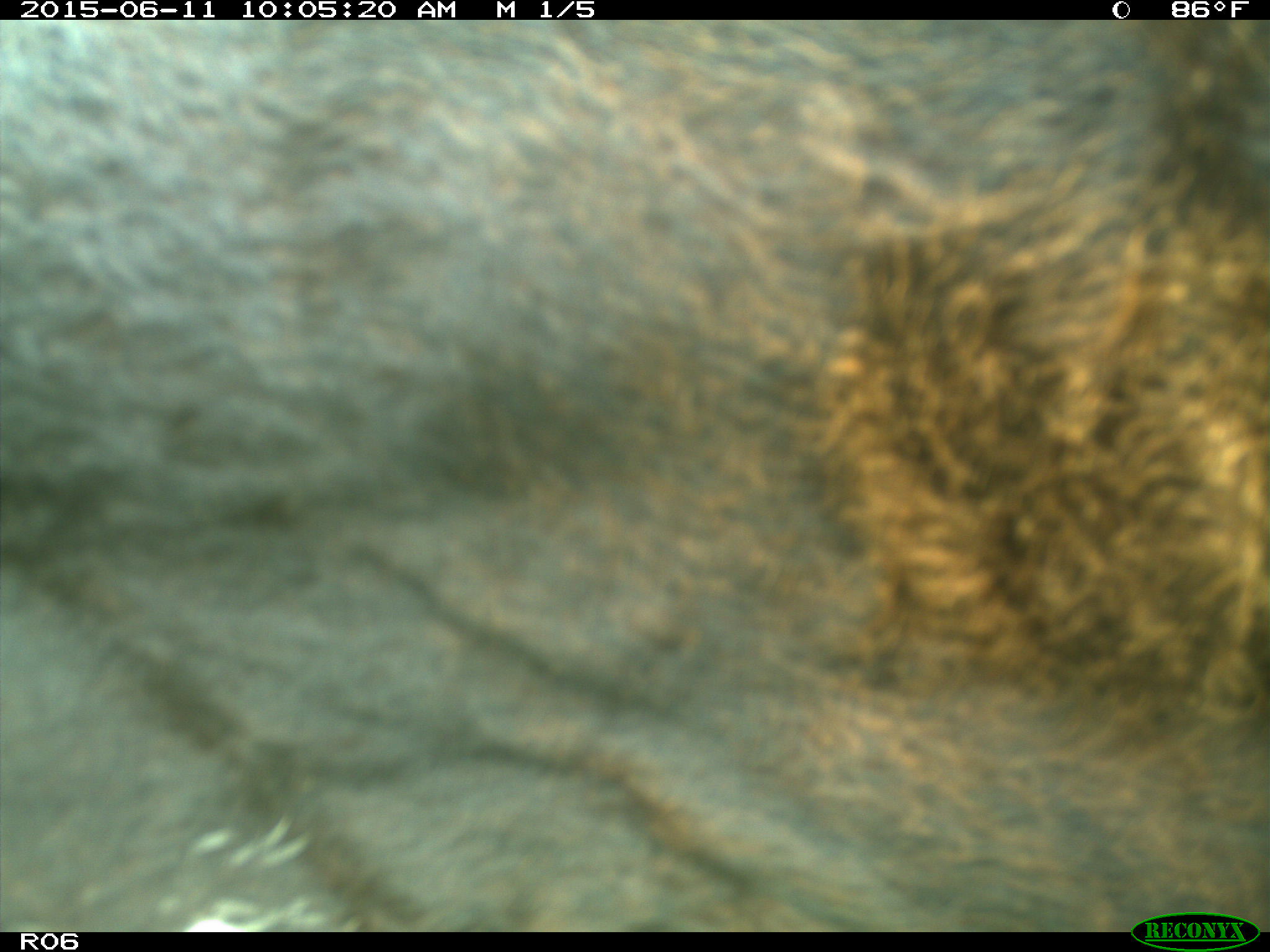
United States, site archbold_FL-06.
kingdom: Animalia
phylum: Chordata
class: Mammalia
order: Artiodactyla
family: Bovidae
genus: Bos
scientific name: Bos taurus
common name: domestic cow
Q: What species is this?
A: Bos taurus (domestic cow).